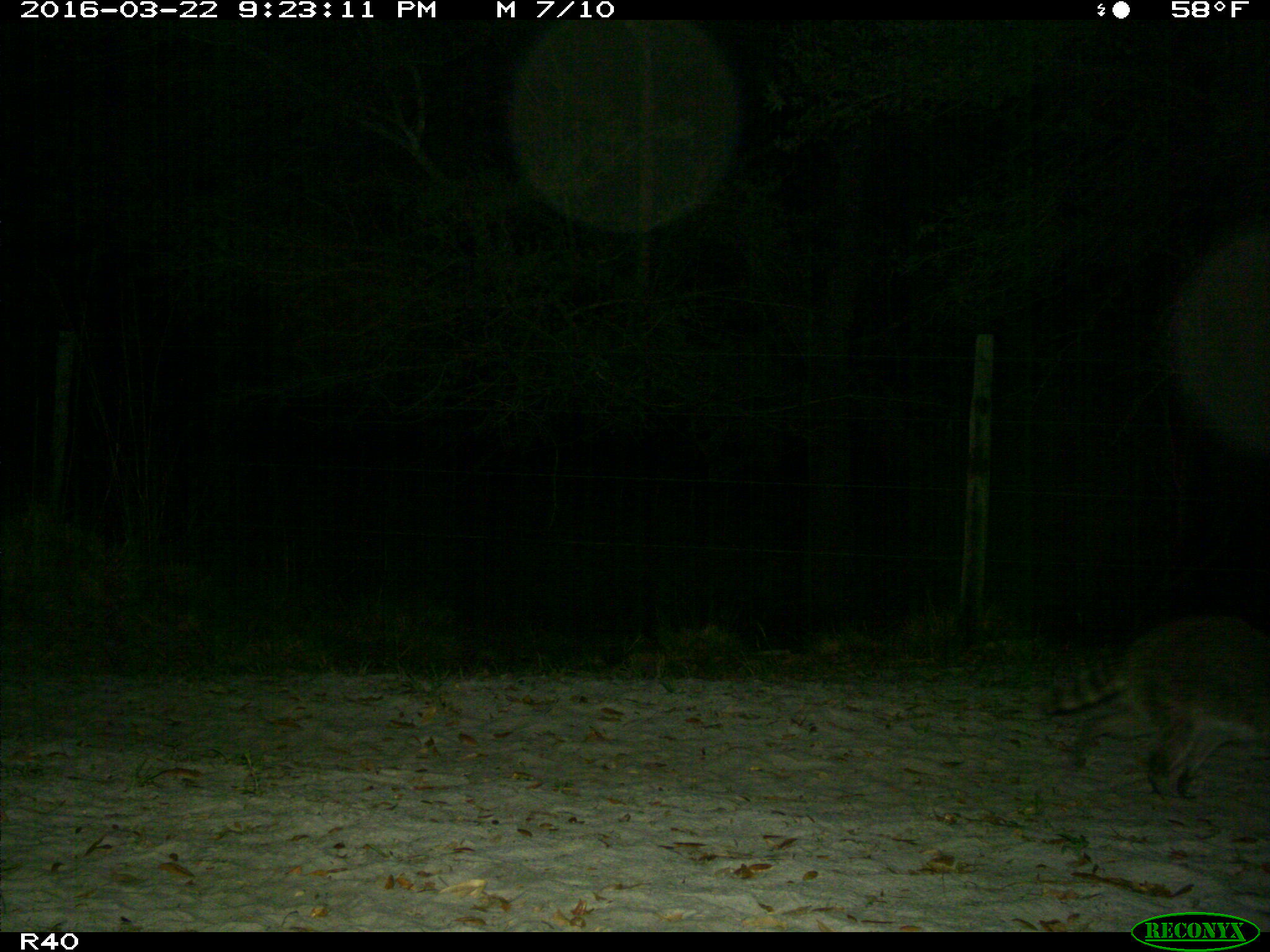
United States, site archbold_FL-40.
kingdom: Animalia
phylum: Chordata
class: Mammalia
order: Carnivora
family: Procyonidae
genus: Procyon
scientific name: Procyon lotor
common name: common raccoon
Procyon lotor (common raccoon).